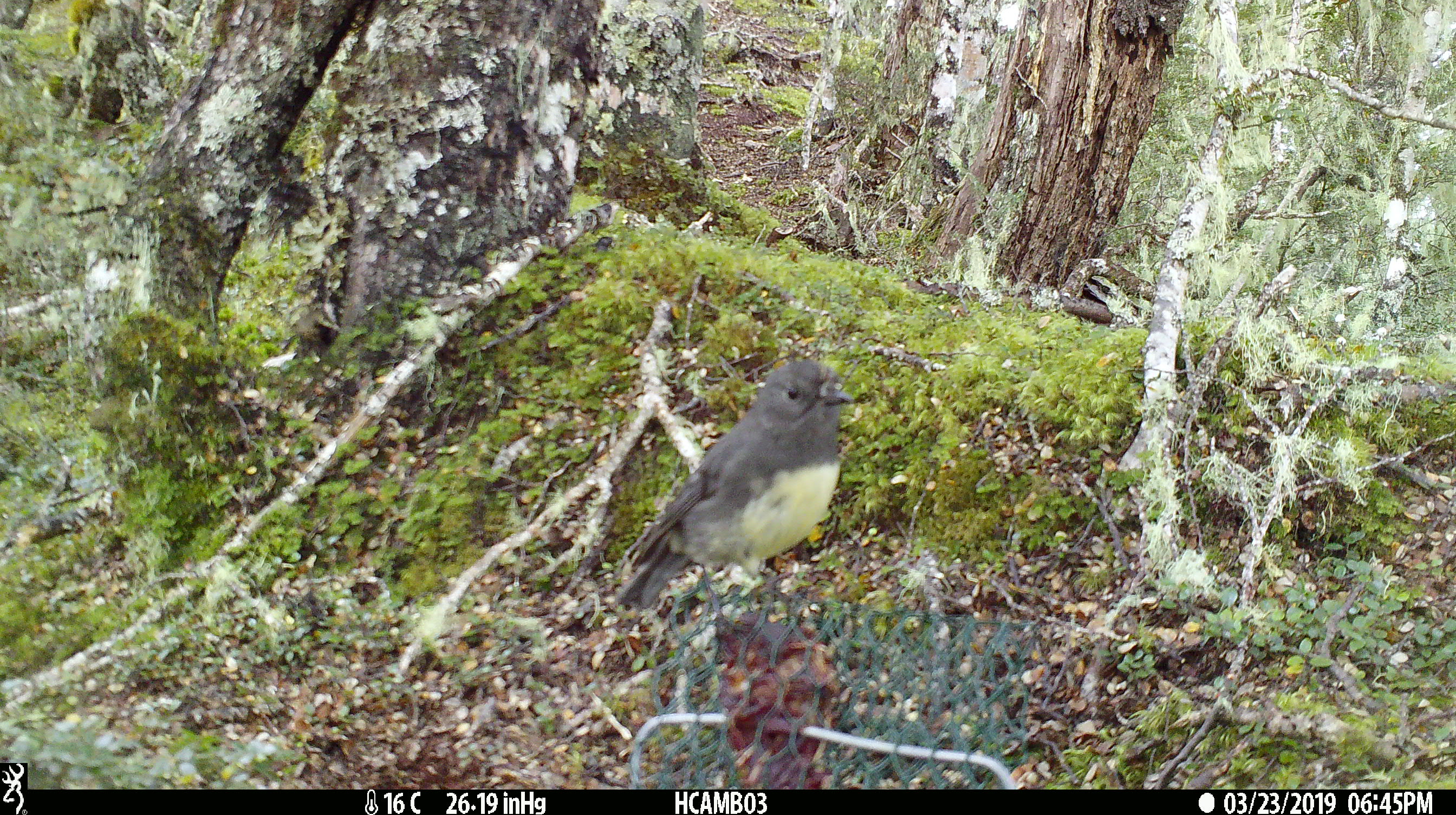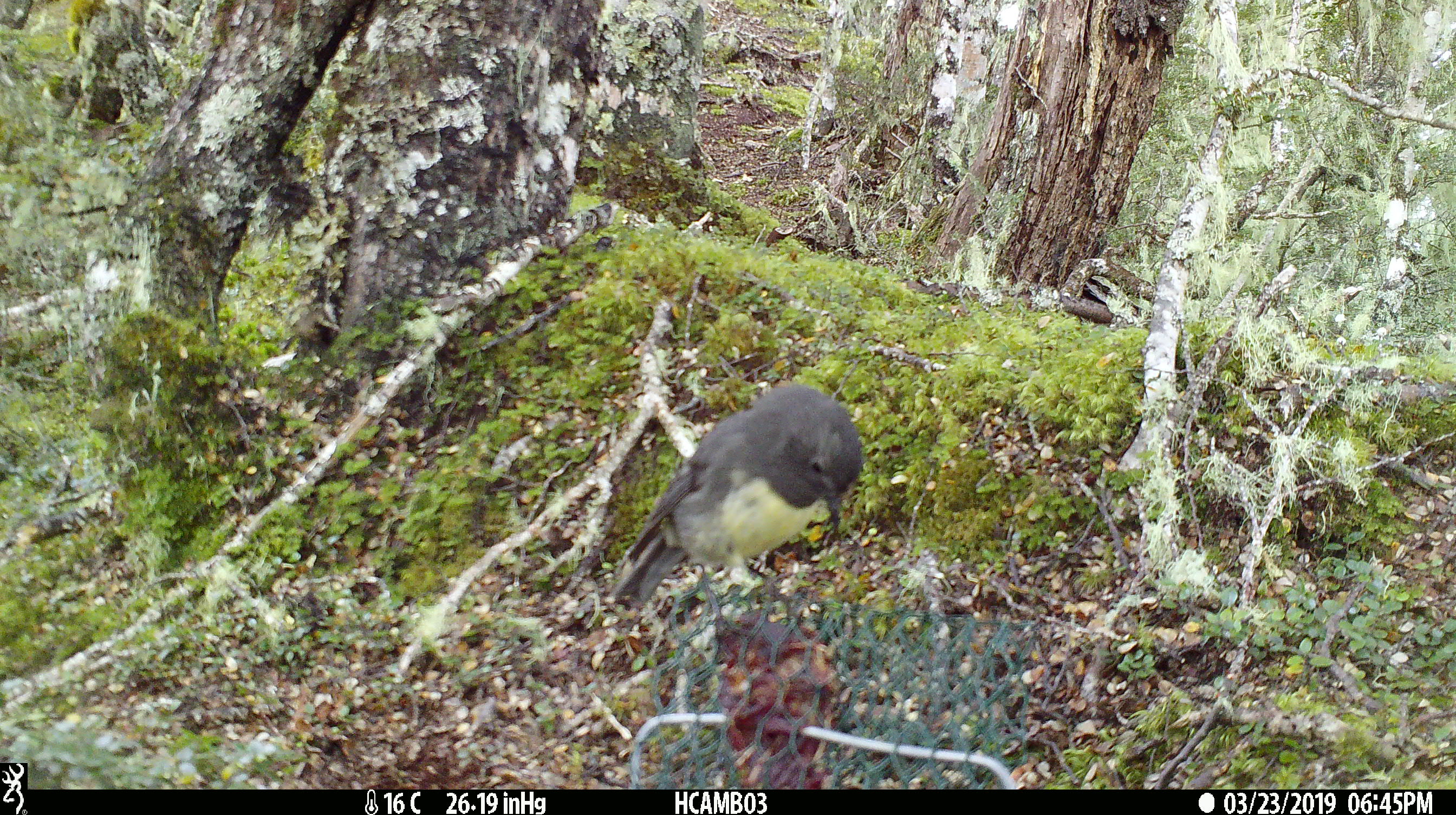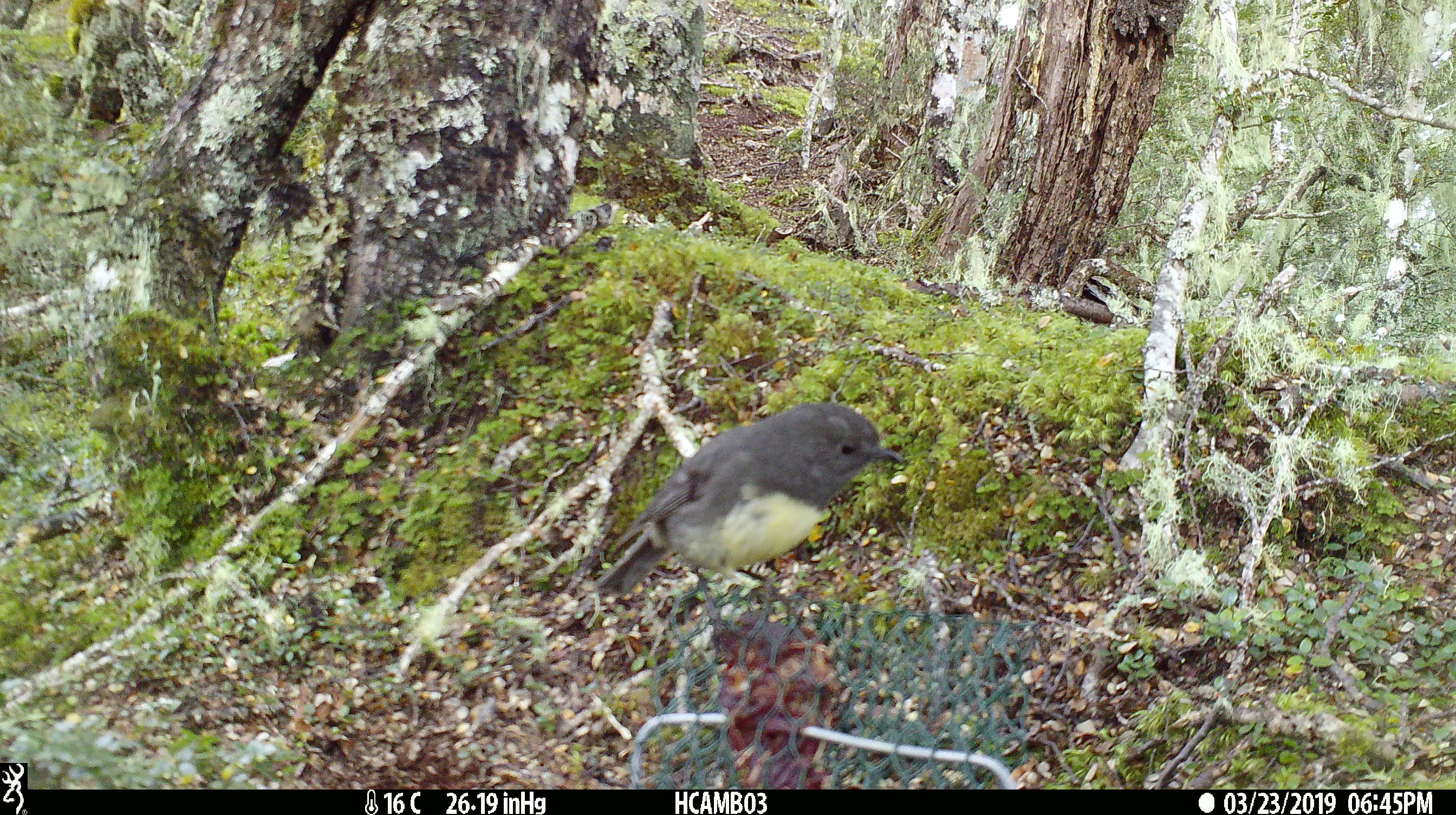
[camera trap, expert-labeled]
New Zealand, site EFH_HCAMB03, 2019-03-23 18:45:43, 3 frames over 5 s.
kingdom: Animalia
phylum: Chordata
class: Aves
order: Passeriformes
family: Petroicidae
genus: Petroica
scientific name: Petroica australis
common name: new zealand robin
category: robin